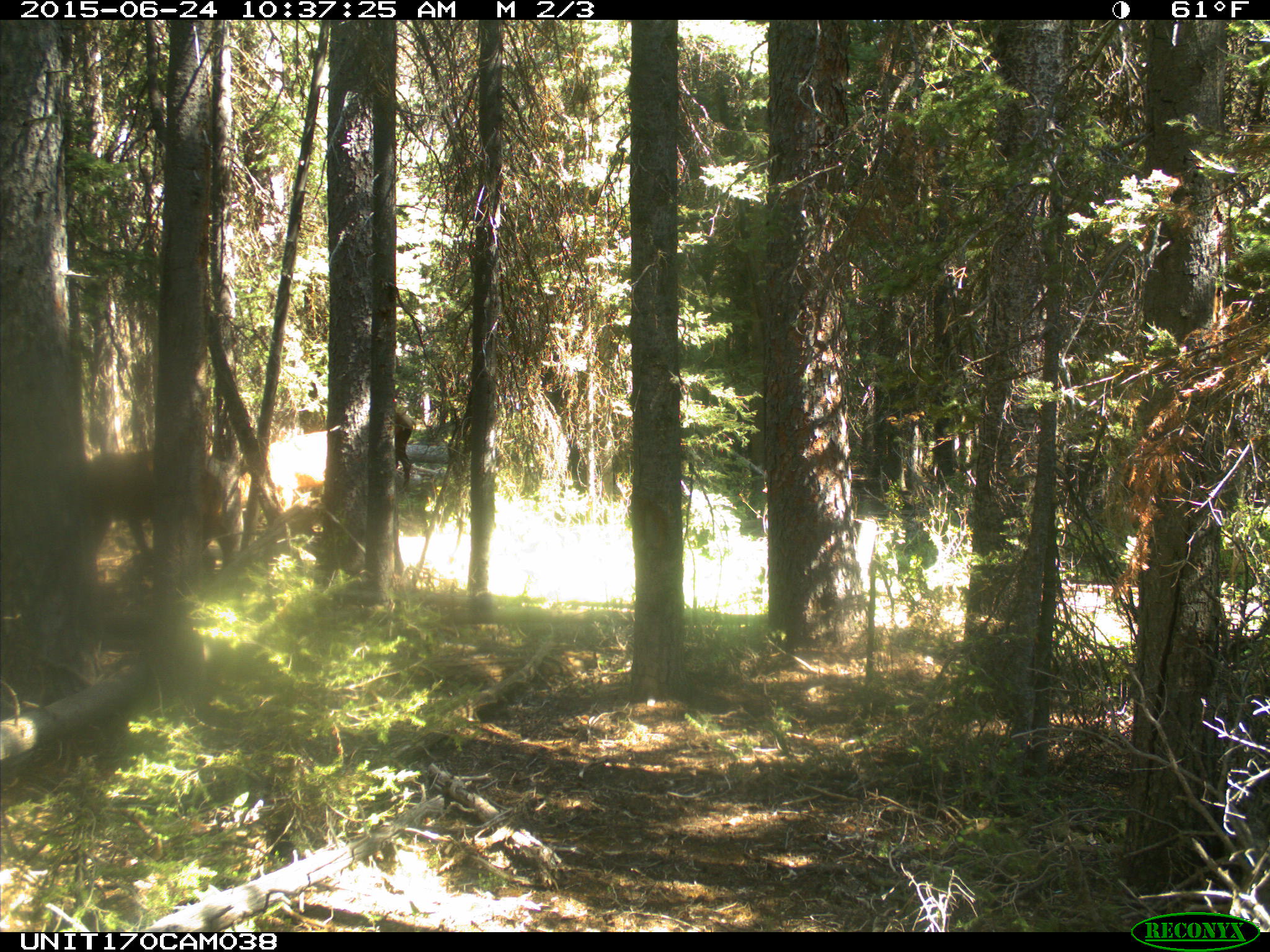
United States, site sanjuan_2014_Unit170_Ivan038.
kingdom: Animalia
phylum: Chordata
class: Mammalia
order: Artiodactyla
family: Cervidae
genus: Cervus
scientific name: Cervus elaphus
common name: red deer